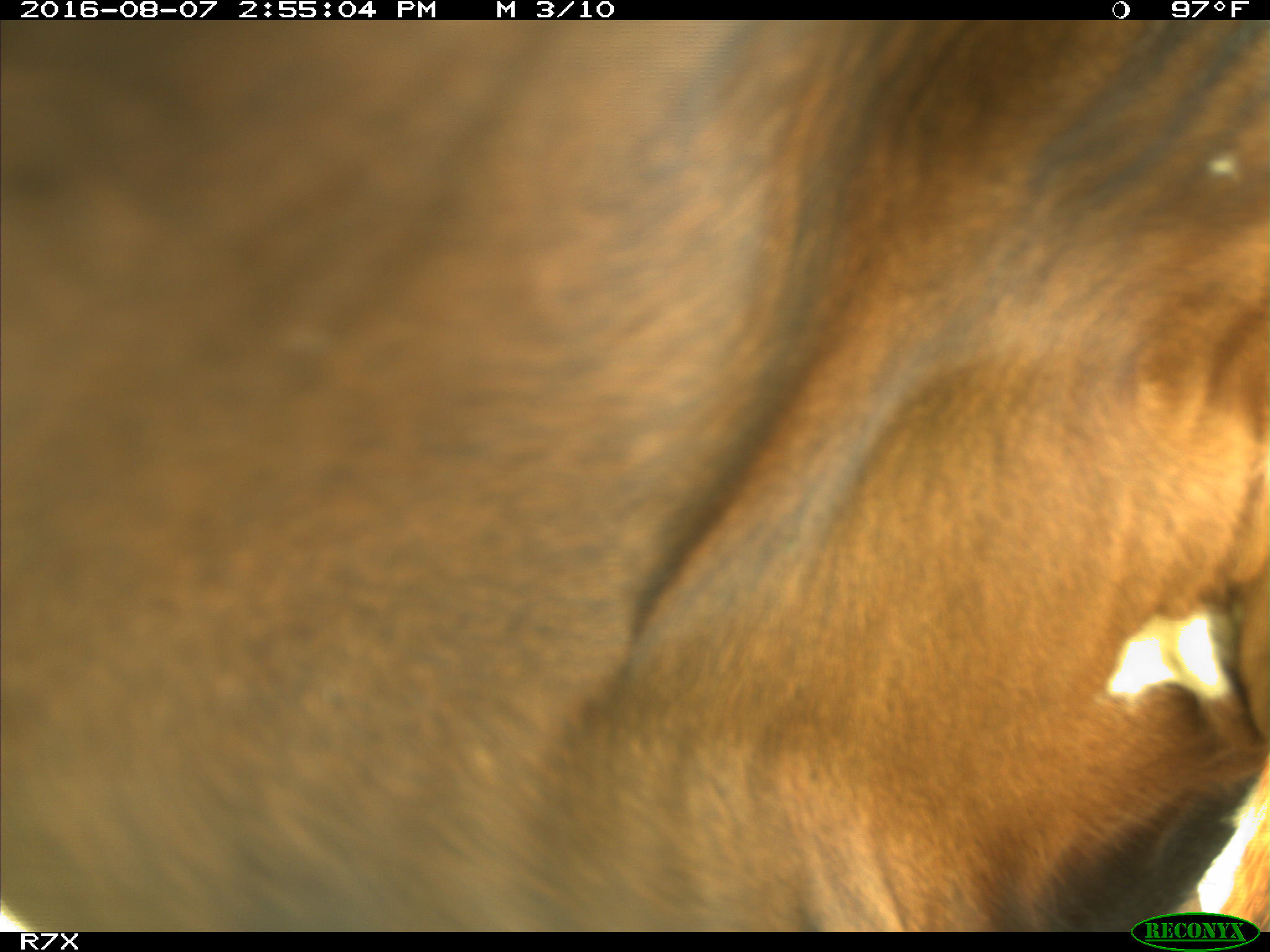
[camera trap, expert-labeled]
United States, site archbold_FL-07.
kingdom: Animalia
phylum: Chordata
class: Mammalia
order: Artiodactyla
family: Bovidae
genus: Bos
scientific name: Bos taurus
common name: domestic cow